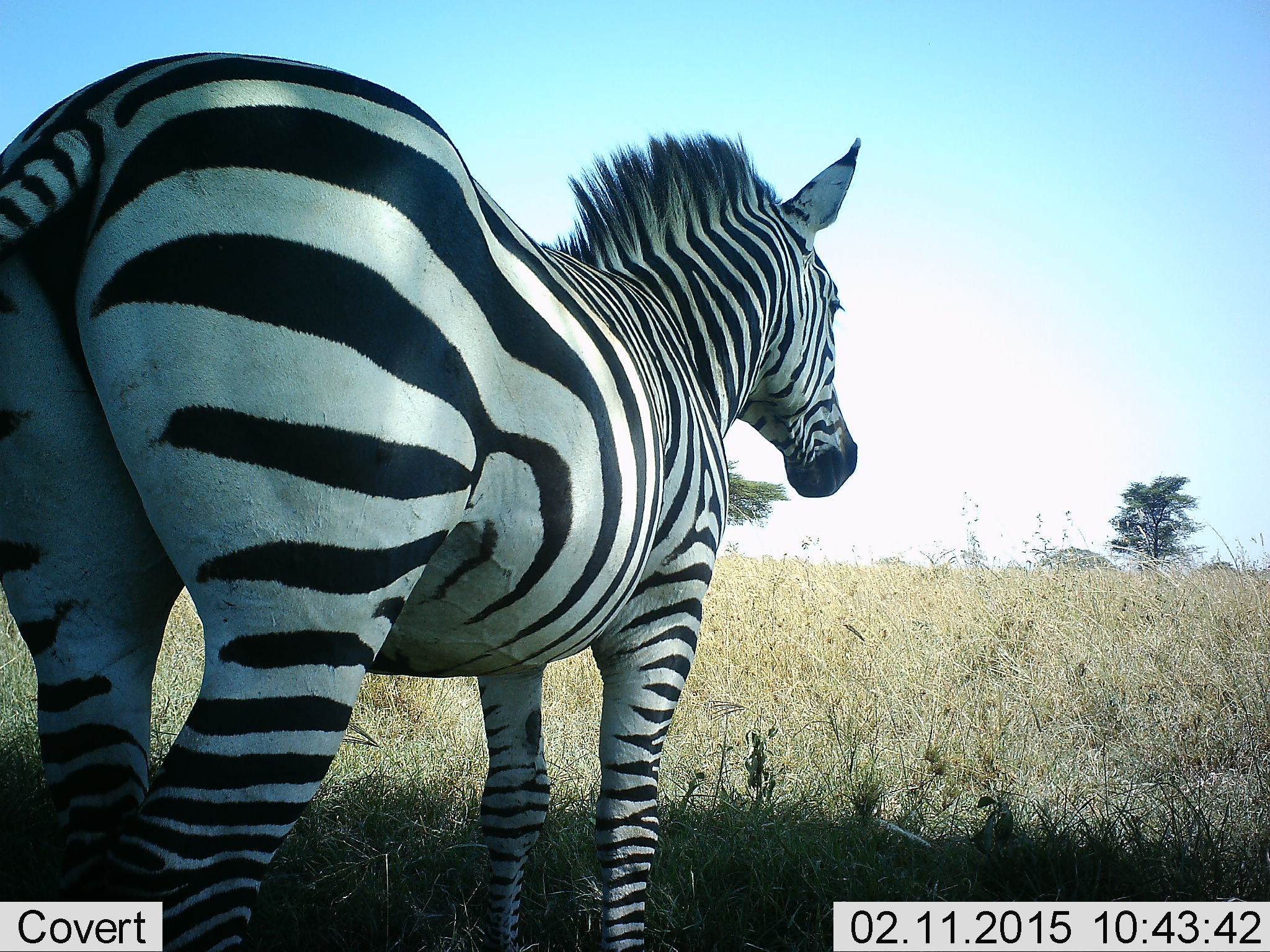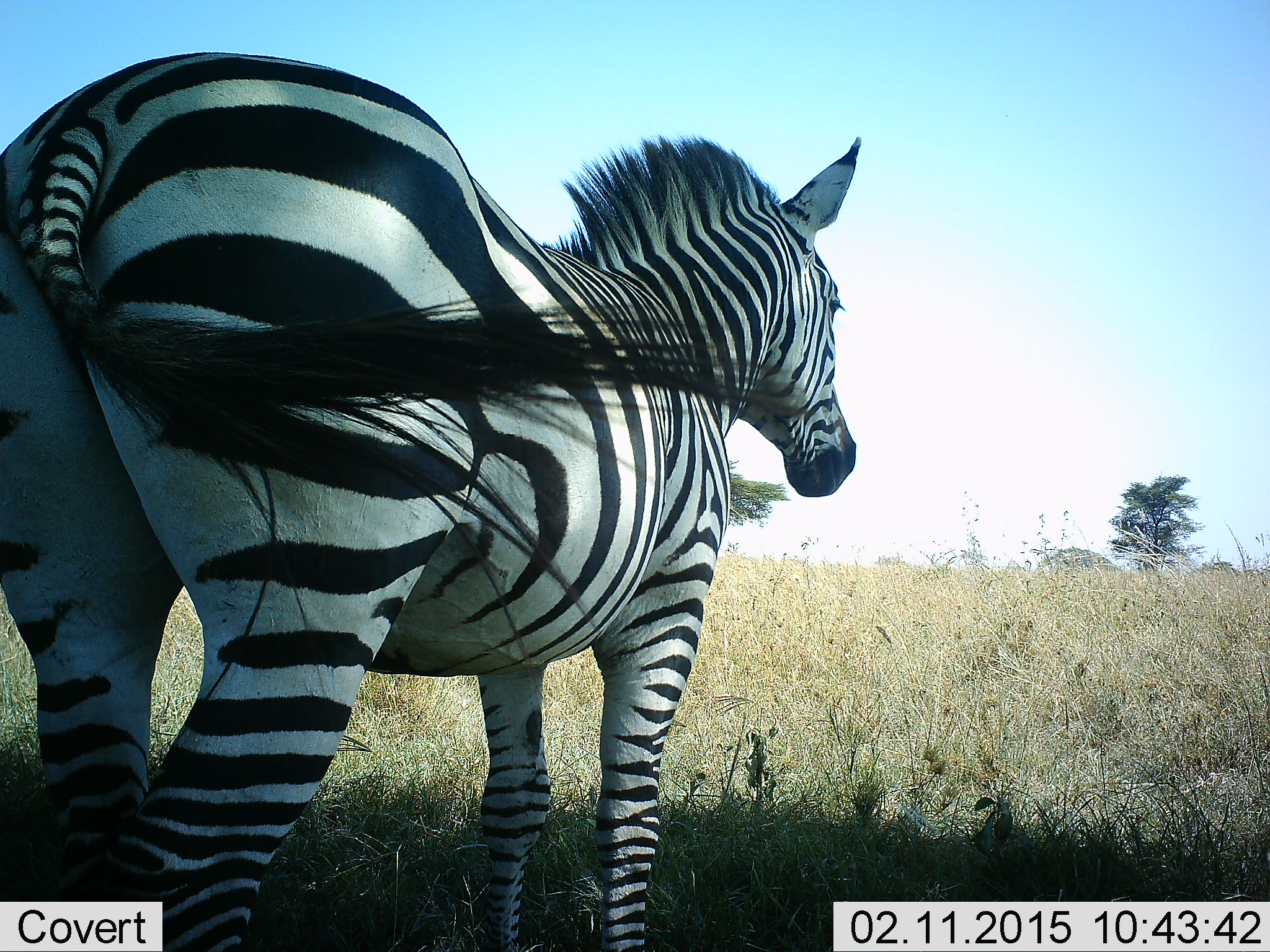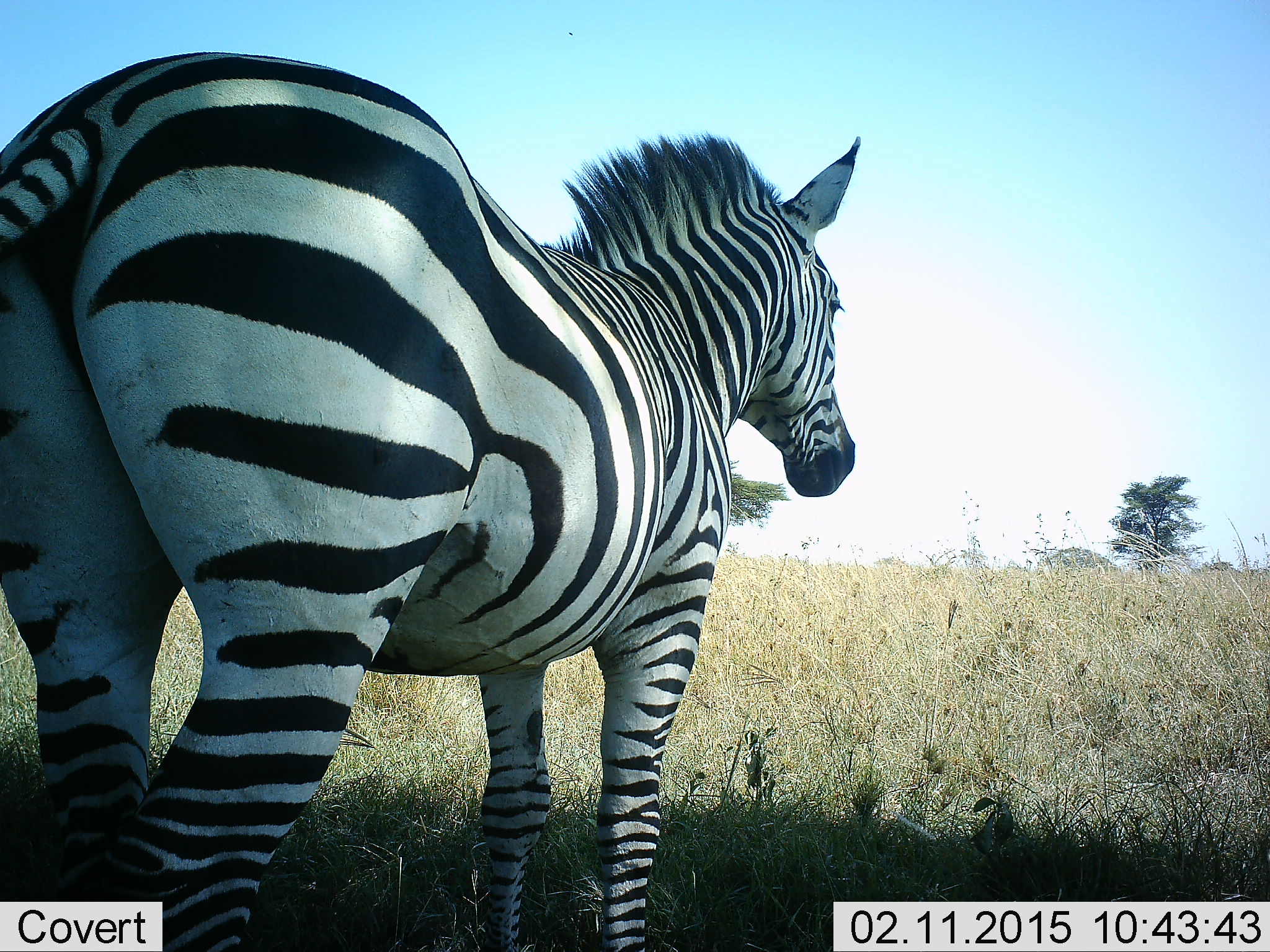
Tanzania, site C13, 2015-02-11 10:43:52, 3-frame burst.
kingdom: Animalia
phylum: Chordata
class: Mammalia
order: Perissodactyla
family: Equidae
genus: Equus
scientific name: Equus quagga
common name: plains zebra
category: zebra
Zebra (plains zebra) (Equus quagga), count 1. Behavior (volunteer vote fractions): standing 100%, resting 0%, moving 0%, interacting 0%. Young present (vote fraction): 0%. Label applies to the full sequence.